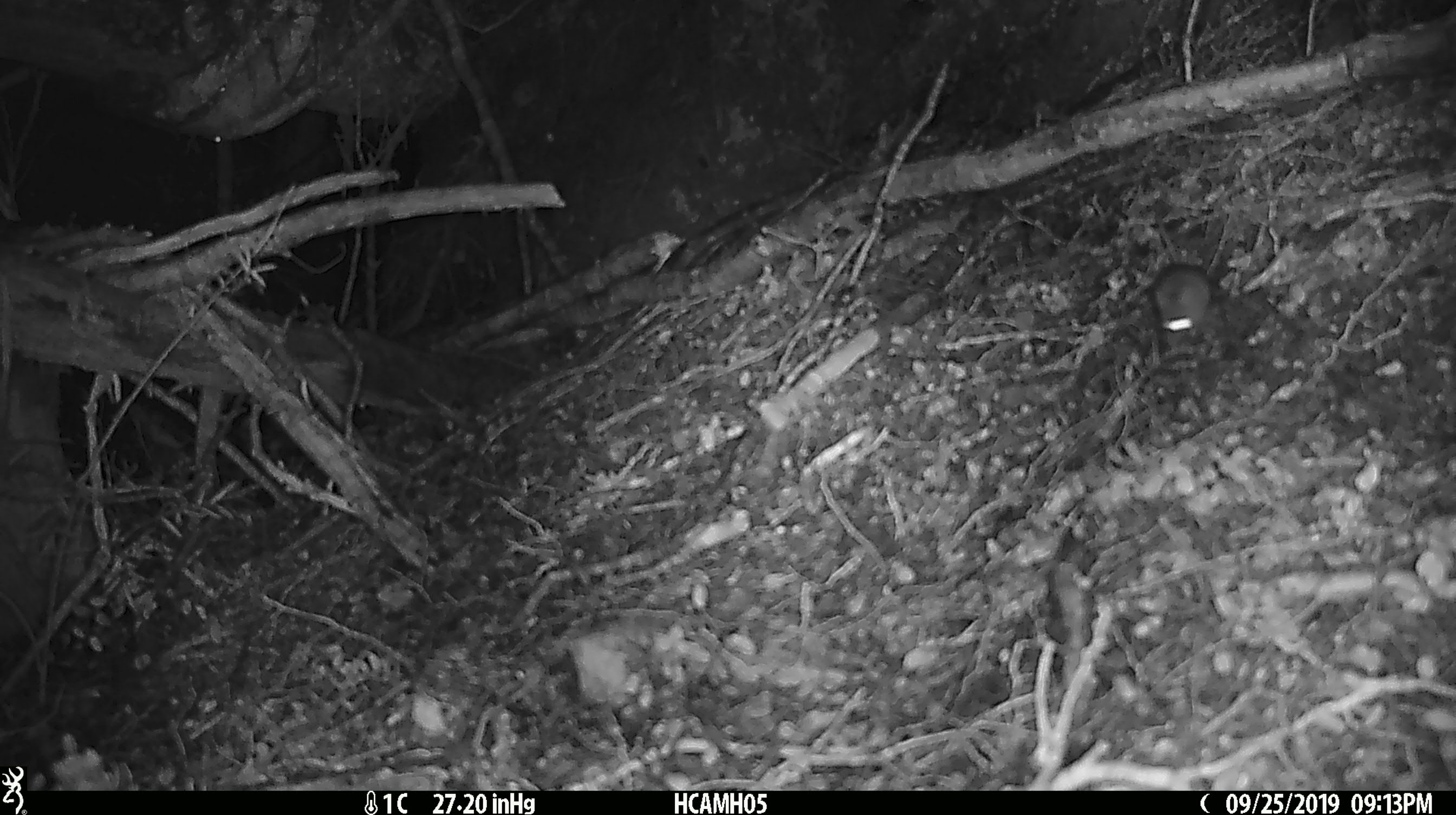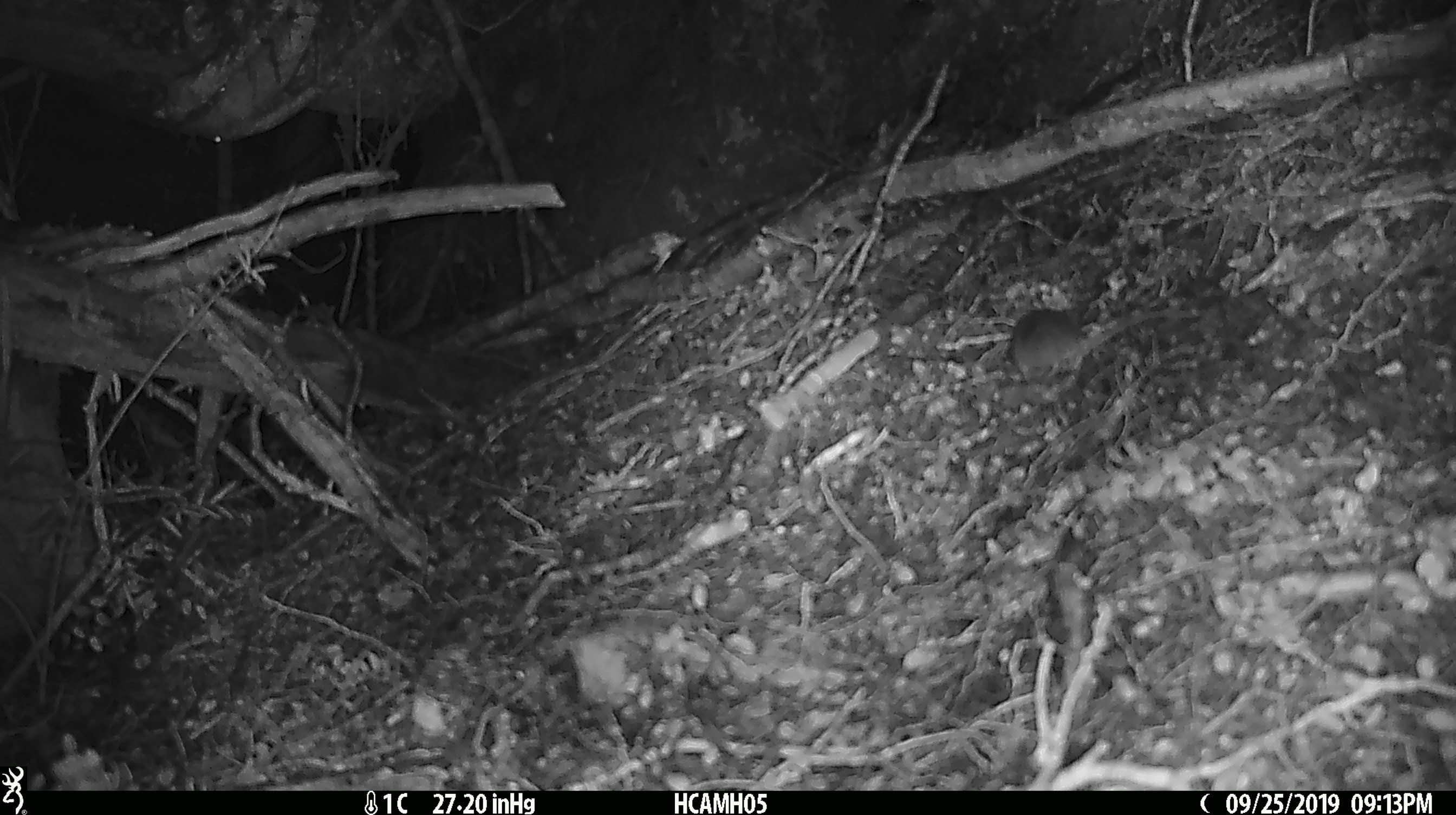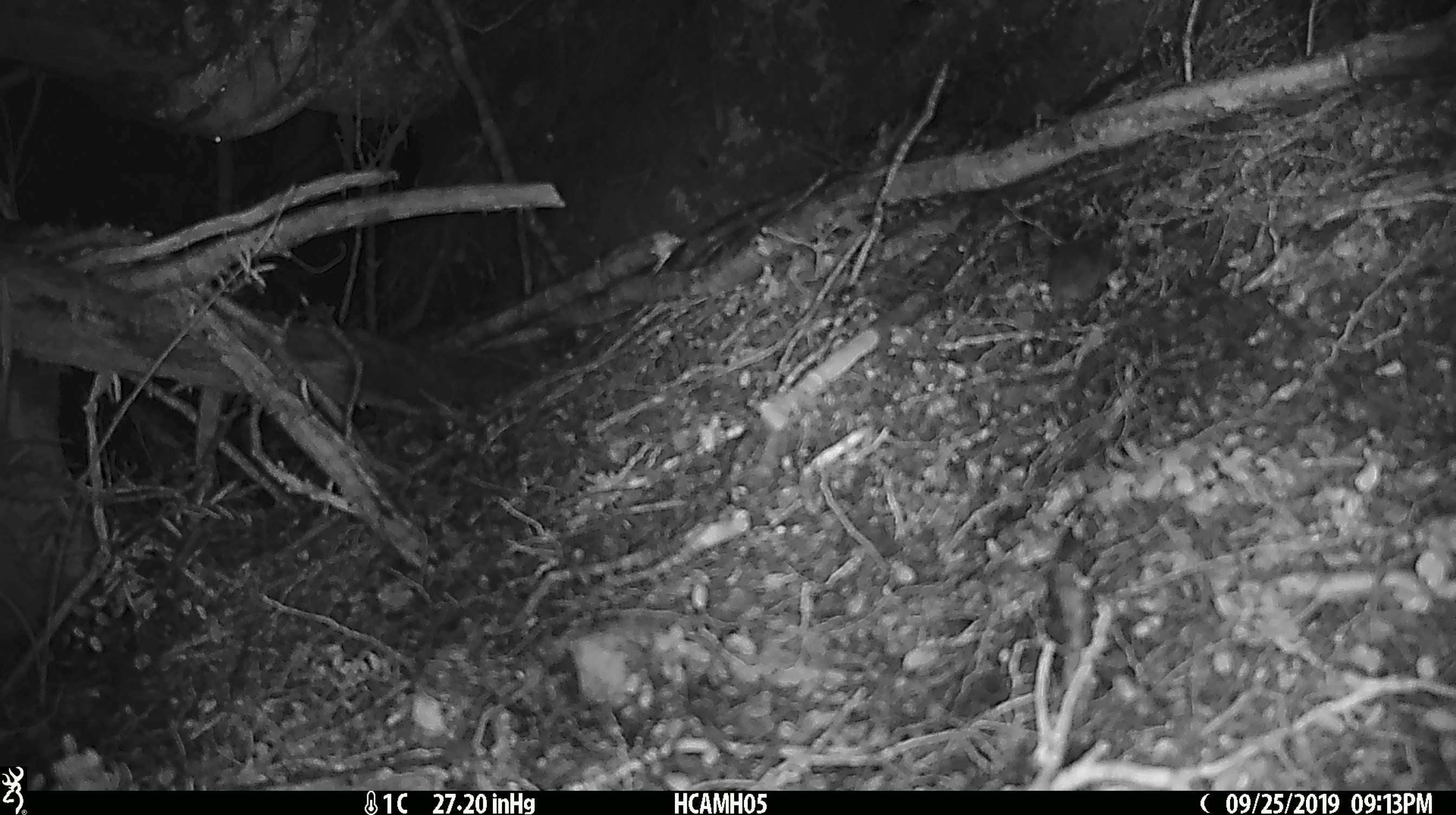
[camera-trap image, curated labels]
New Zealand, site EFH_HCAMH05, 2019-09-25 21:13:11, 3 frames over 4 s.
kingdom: Animalia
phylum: Chordata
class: Mammalia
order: Rodentia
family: Muridae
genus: Mus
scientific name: Mus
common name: mouse